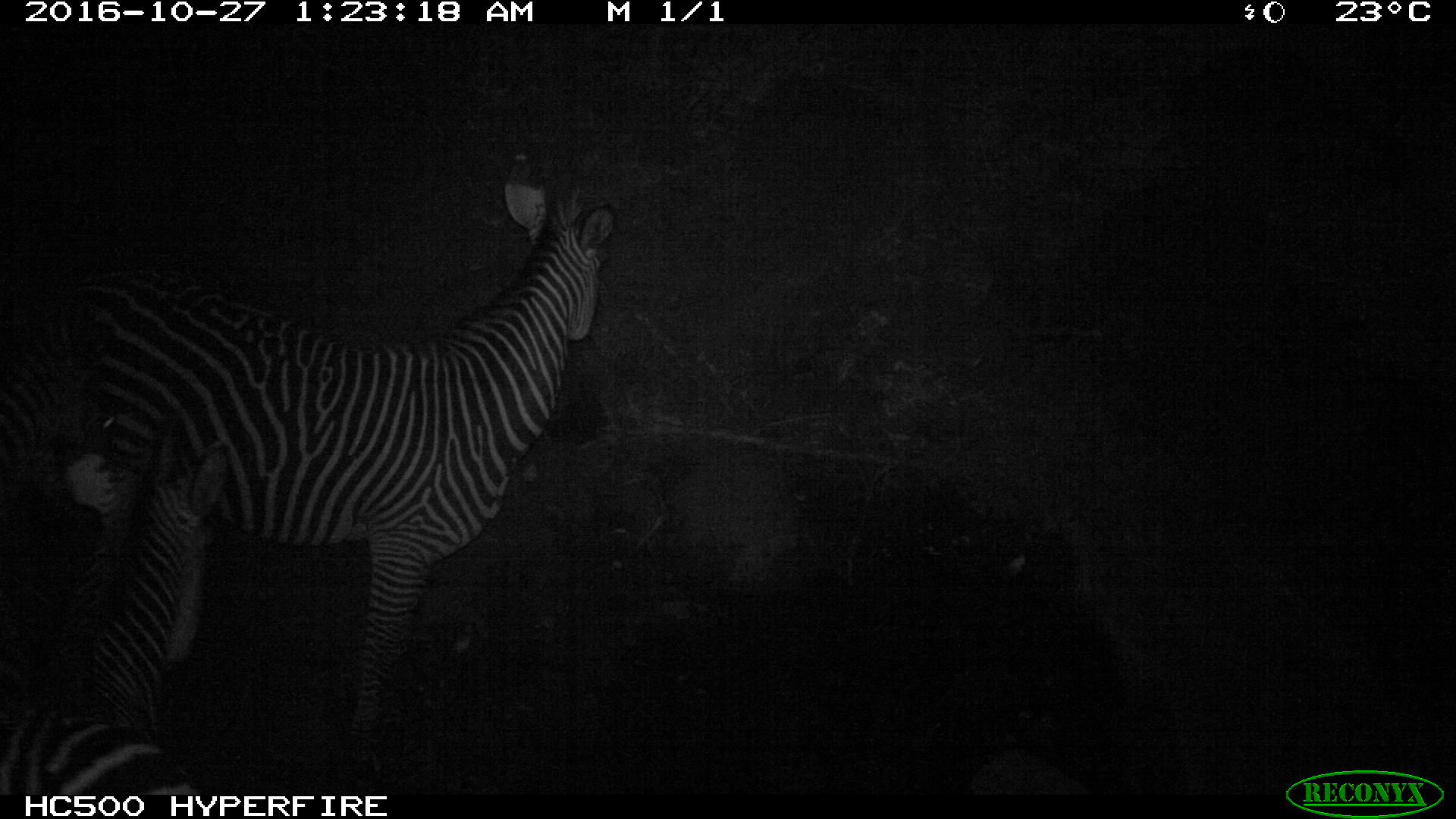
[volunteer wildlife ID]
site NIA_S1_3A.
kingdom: Animalia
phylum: Chordata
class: Mammalia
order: Perissodactyla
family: Equidae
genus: Equus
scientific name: Equus quagga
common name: plains zebra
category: zebraplains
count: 2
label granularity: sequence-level